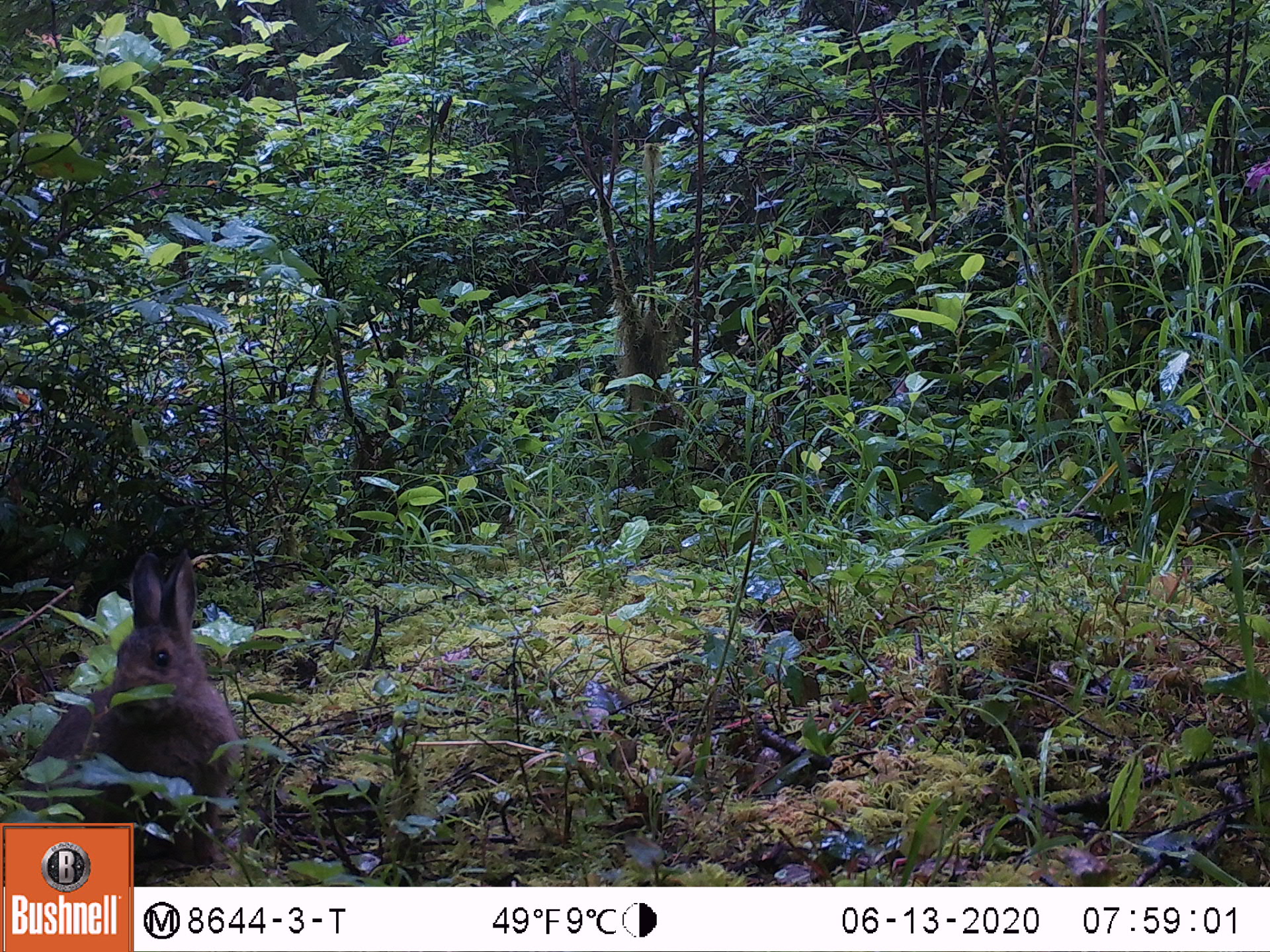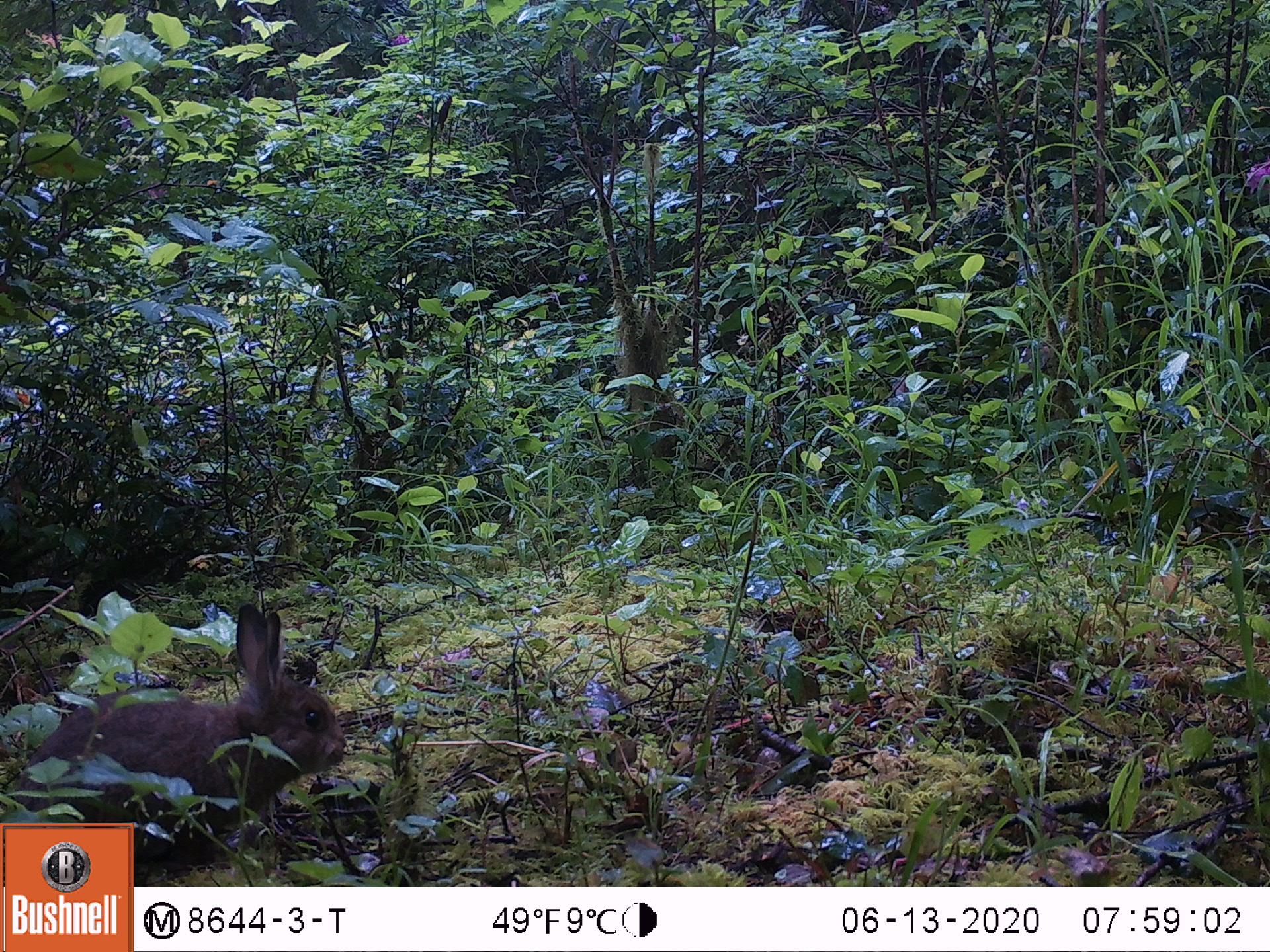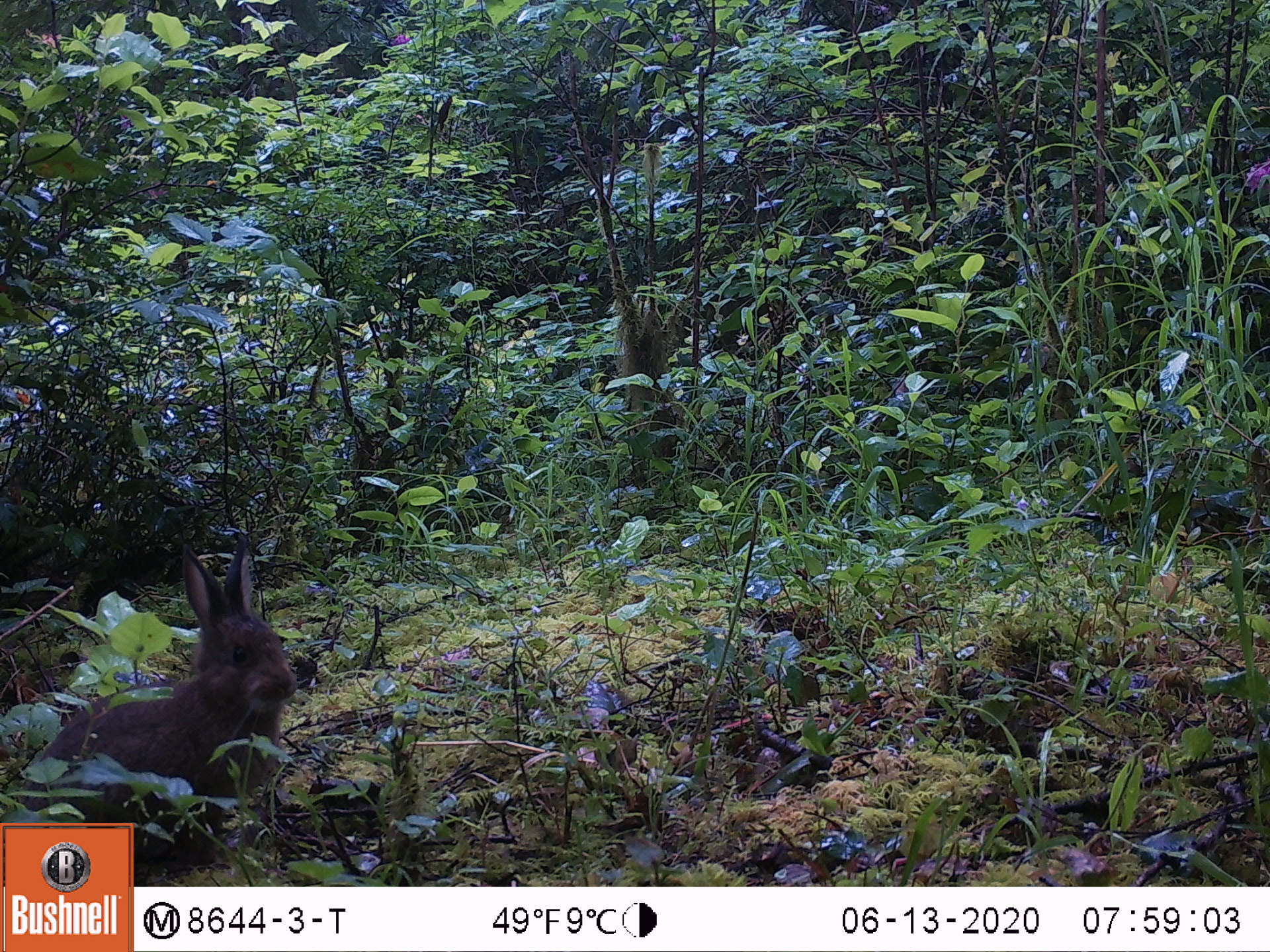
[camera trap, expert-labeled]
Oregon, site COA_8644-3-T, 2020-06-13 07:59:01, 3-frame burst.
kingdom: Animalia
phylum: Chordata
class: Mammalia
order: Lagomorpha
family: Leporidae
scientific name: Leporidae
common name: hares and rabbits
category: leporidae family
Leporidae family (hares and rabbits) (Leporidae).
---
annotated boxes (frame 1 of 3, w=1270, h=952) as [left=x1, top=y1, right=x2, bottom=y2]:
leporidae family: [left=16, top=545, right=245, bottom=818]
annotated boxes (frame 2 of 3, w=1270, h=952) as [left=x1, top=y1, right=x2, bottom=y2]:
leporidae family: [left=25, top=598, right=352, bottom=816]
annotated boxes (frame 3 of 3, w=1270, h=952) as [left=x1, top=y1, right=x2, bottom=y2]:
leporidae family: [left=18, top=539, right=297, bottom=814]